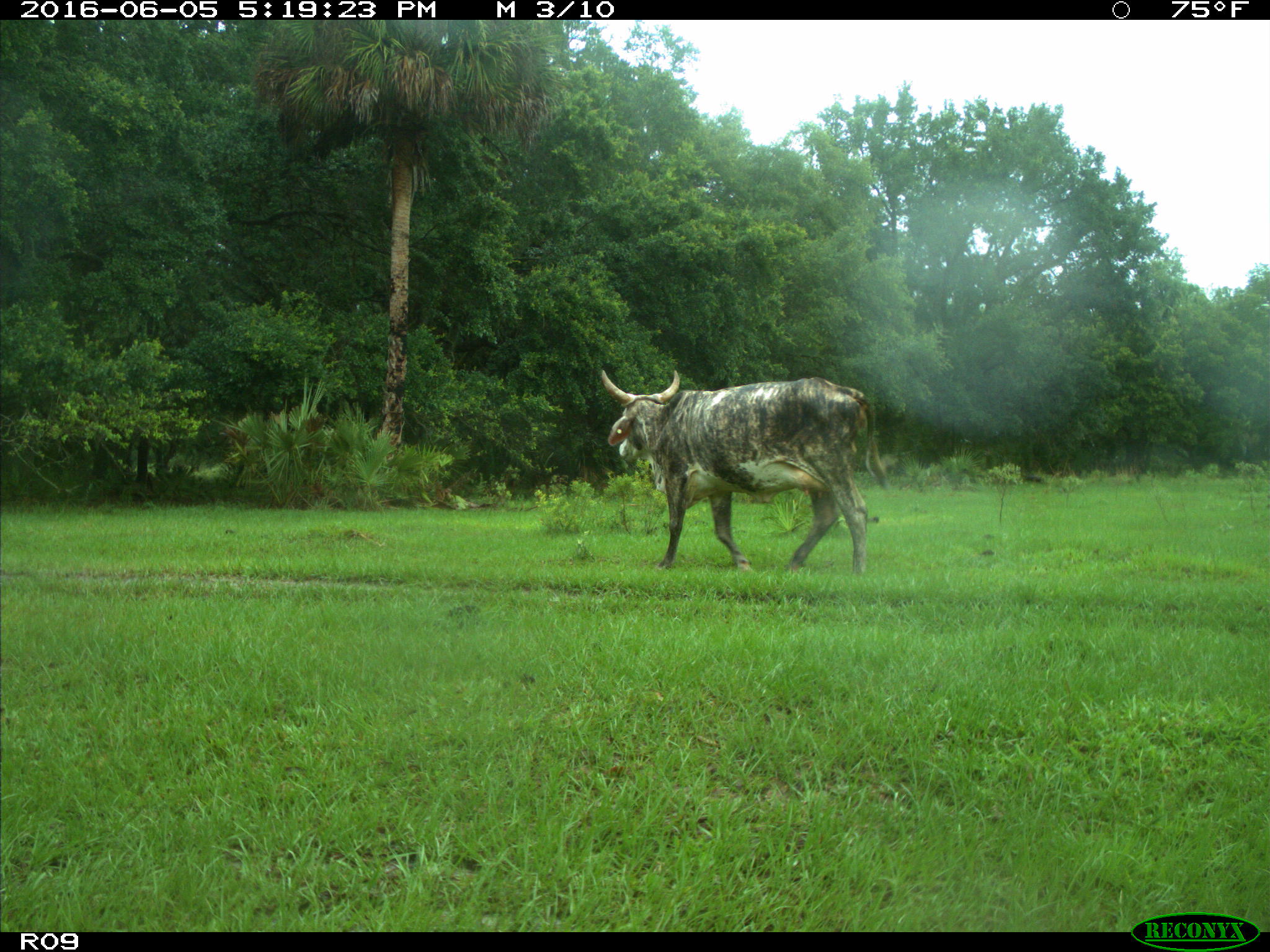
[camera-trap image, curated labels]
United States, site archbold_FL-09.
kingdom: Animalia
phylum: Chordata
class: Mammalia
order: Artiodactyla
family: Bovidae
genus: Bos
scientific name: Bos taurus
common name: domestic cow